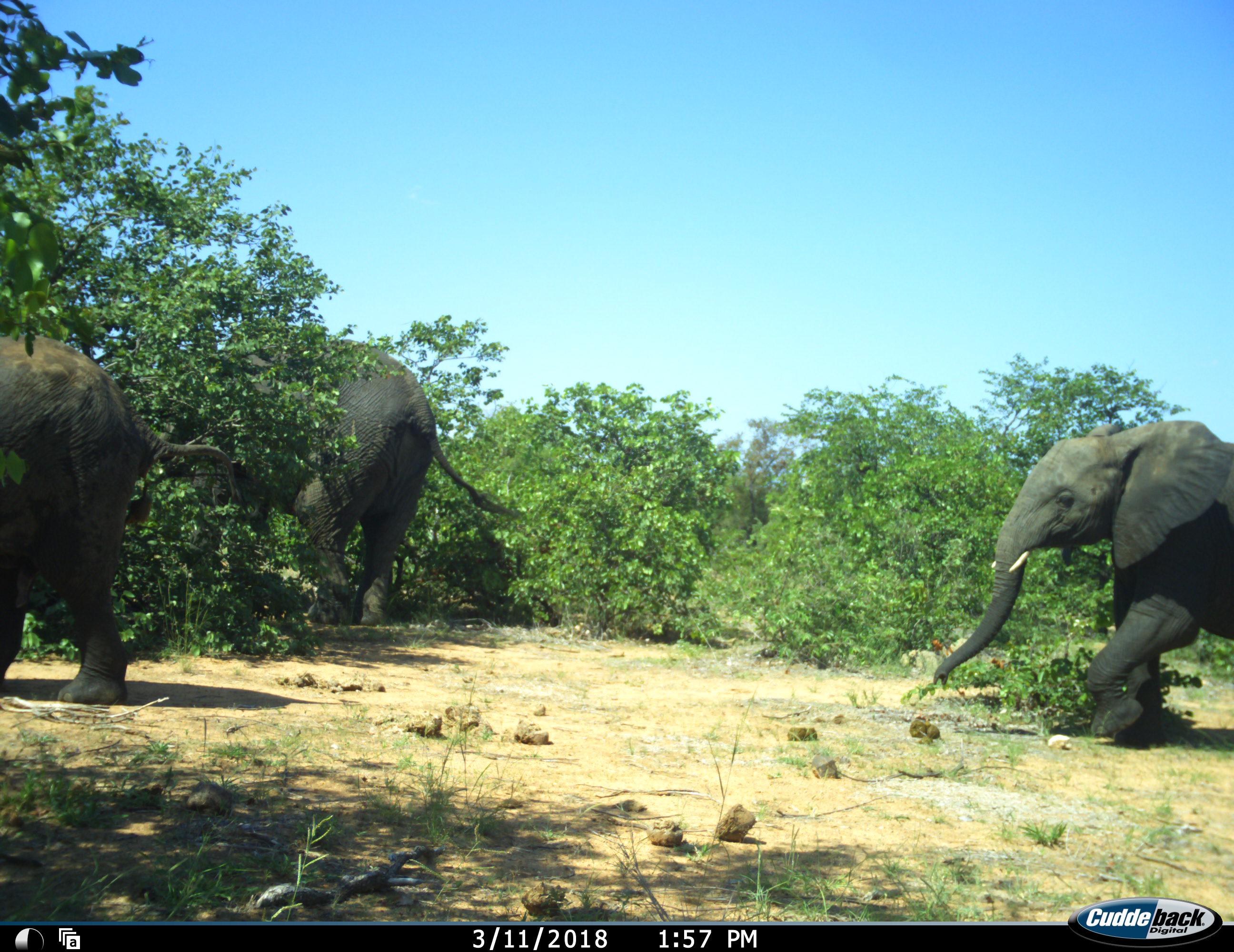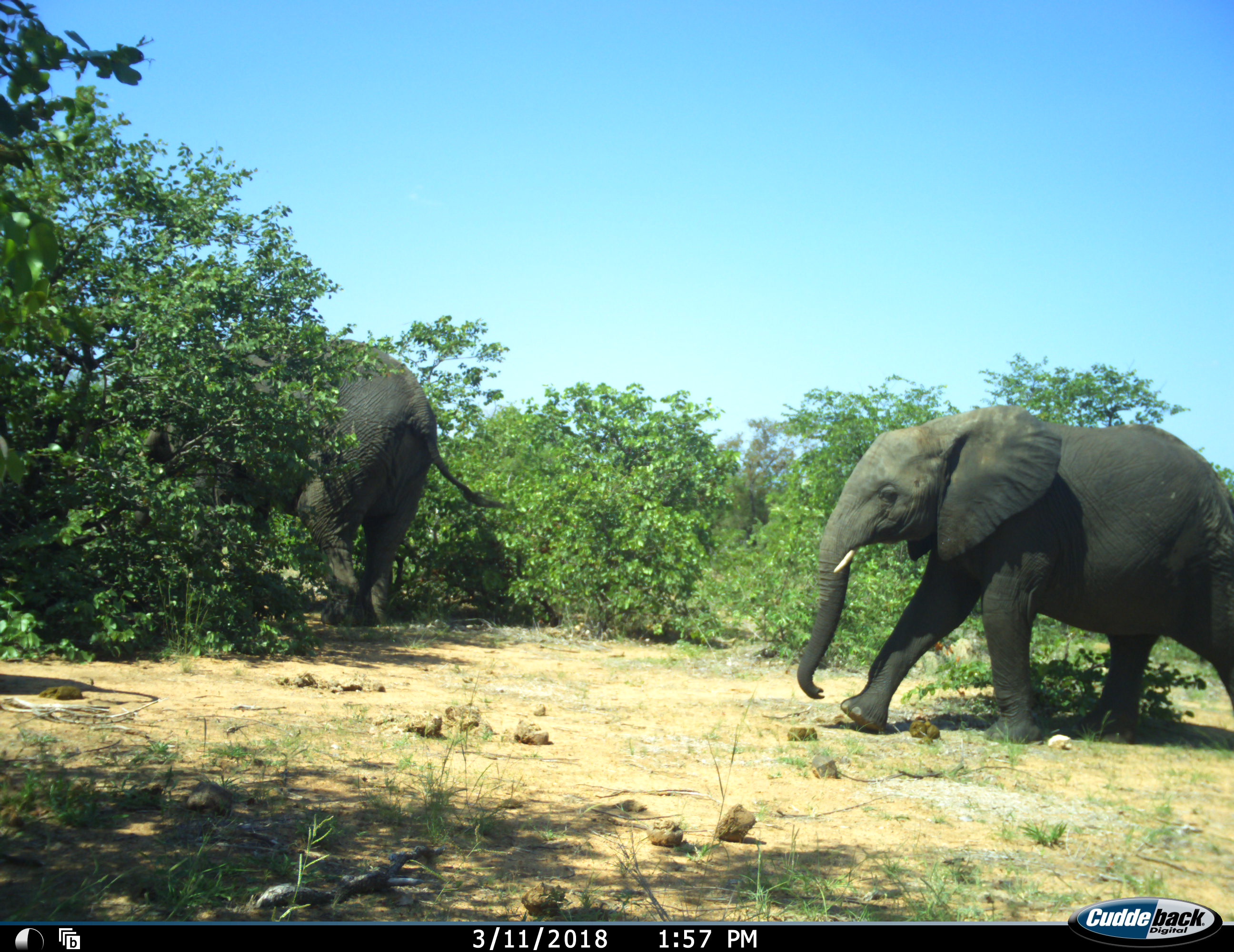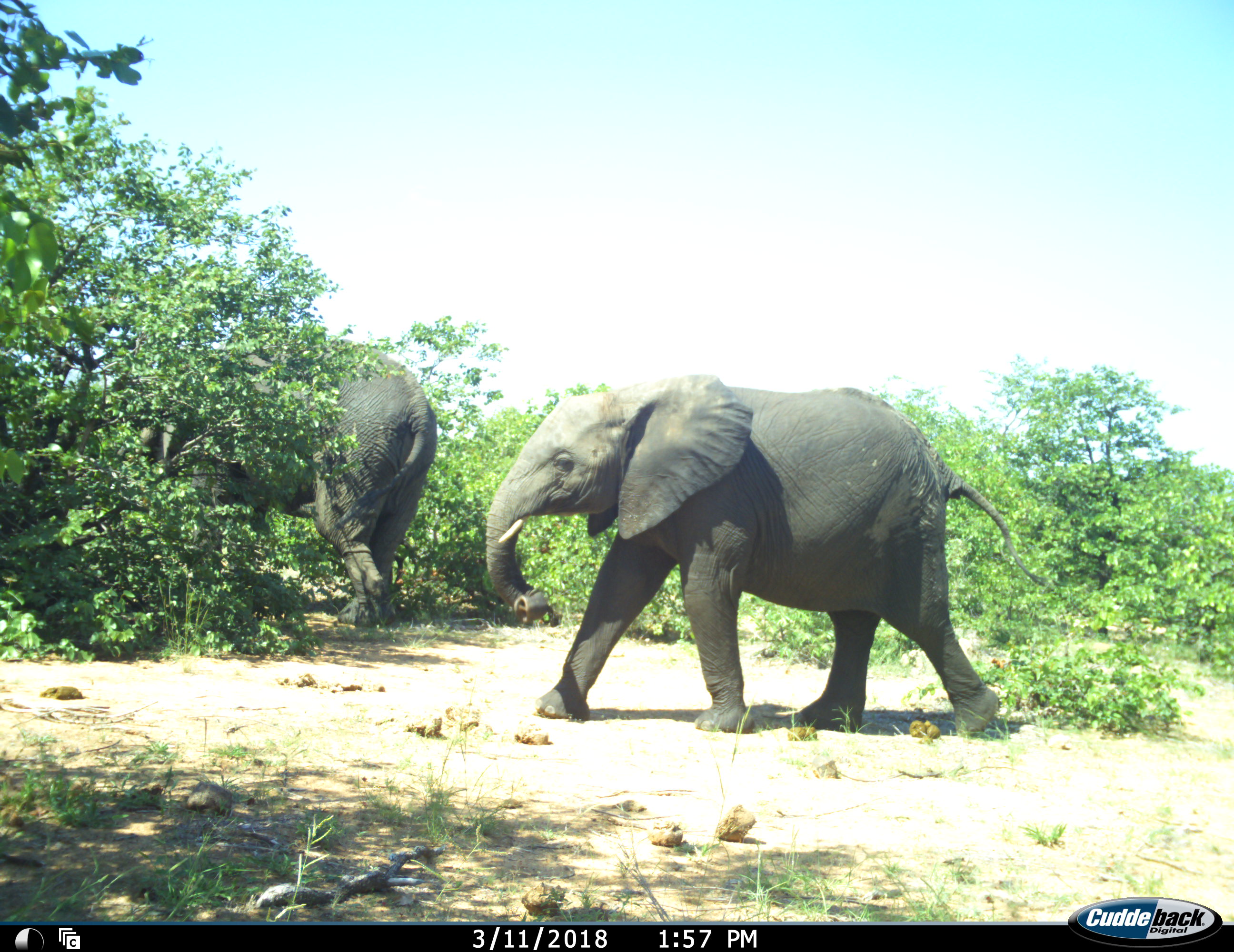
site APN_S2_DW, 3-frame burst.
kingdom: Animalia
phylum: Chordata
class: Mammalia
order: Proboscidea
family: Elephantidae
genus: Loxodonta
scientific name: Loxodonta africana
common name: african bush elephant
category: elephant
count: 3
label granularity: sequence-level